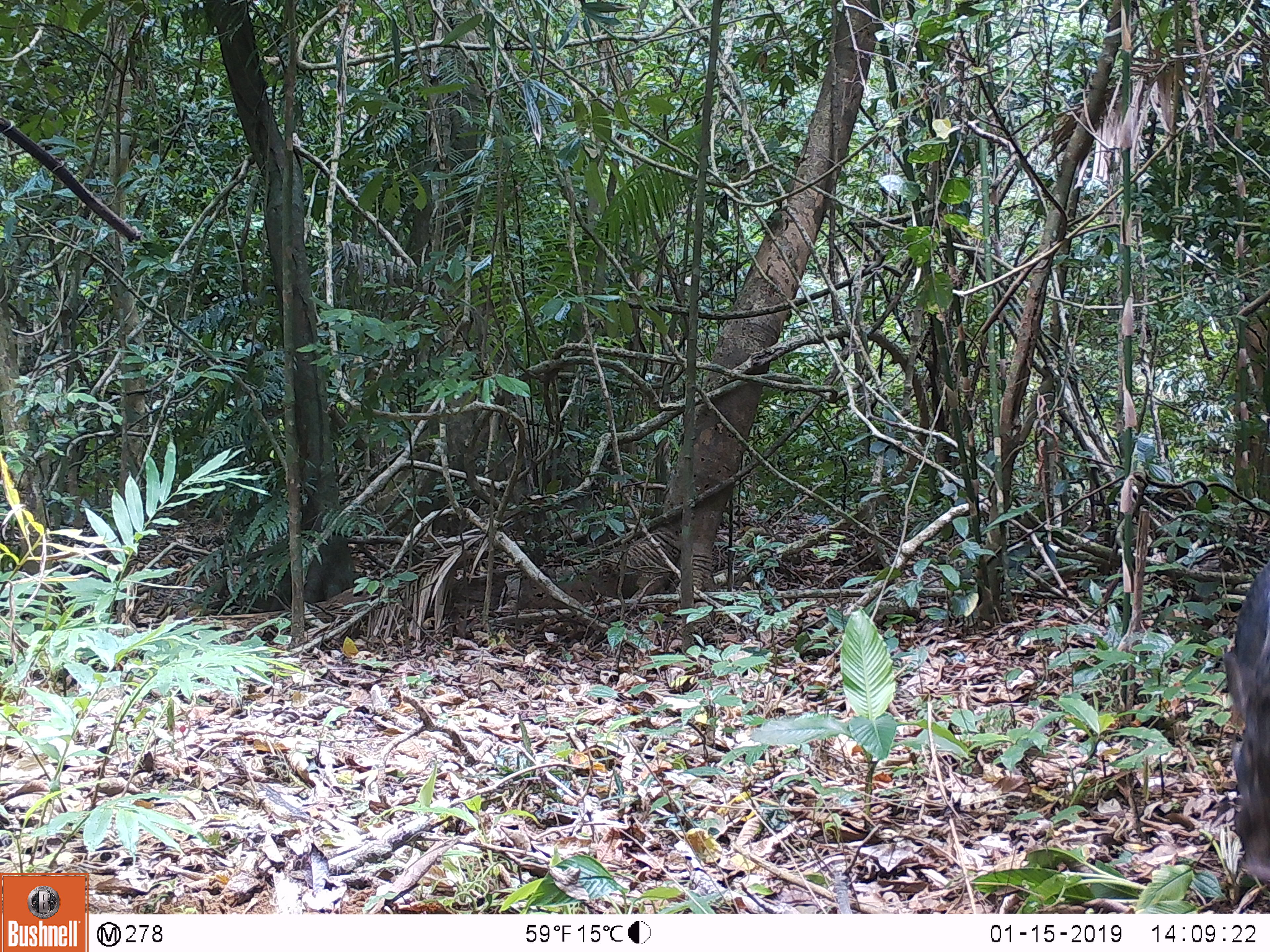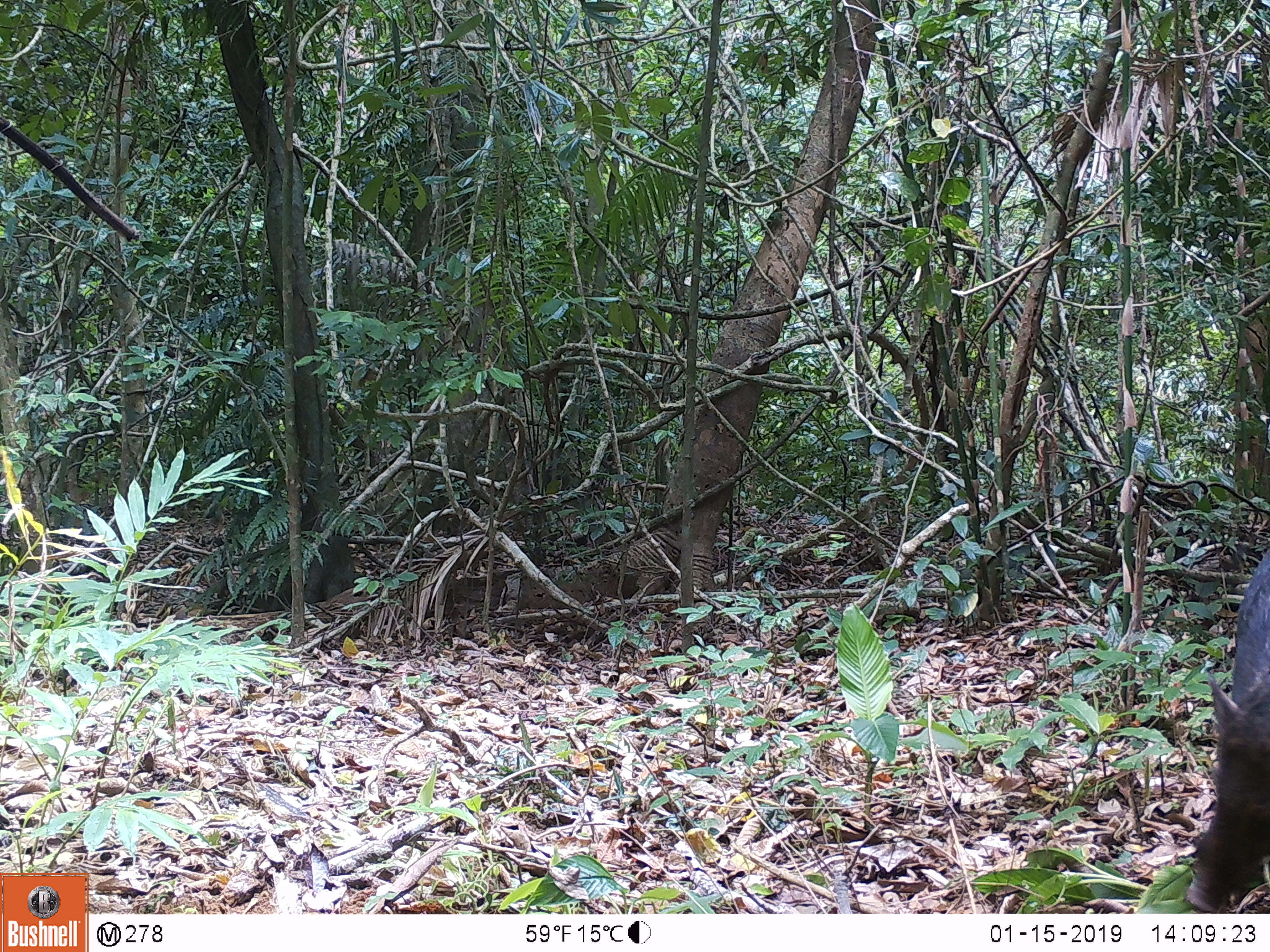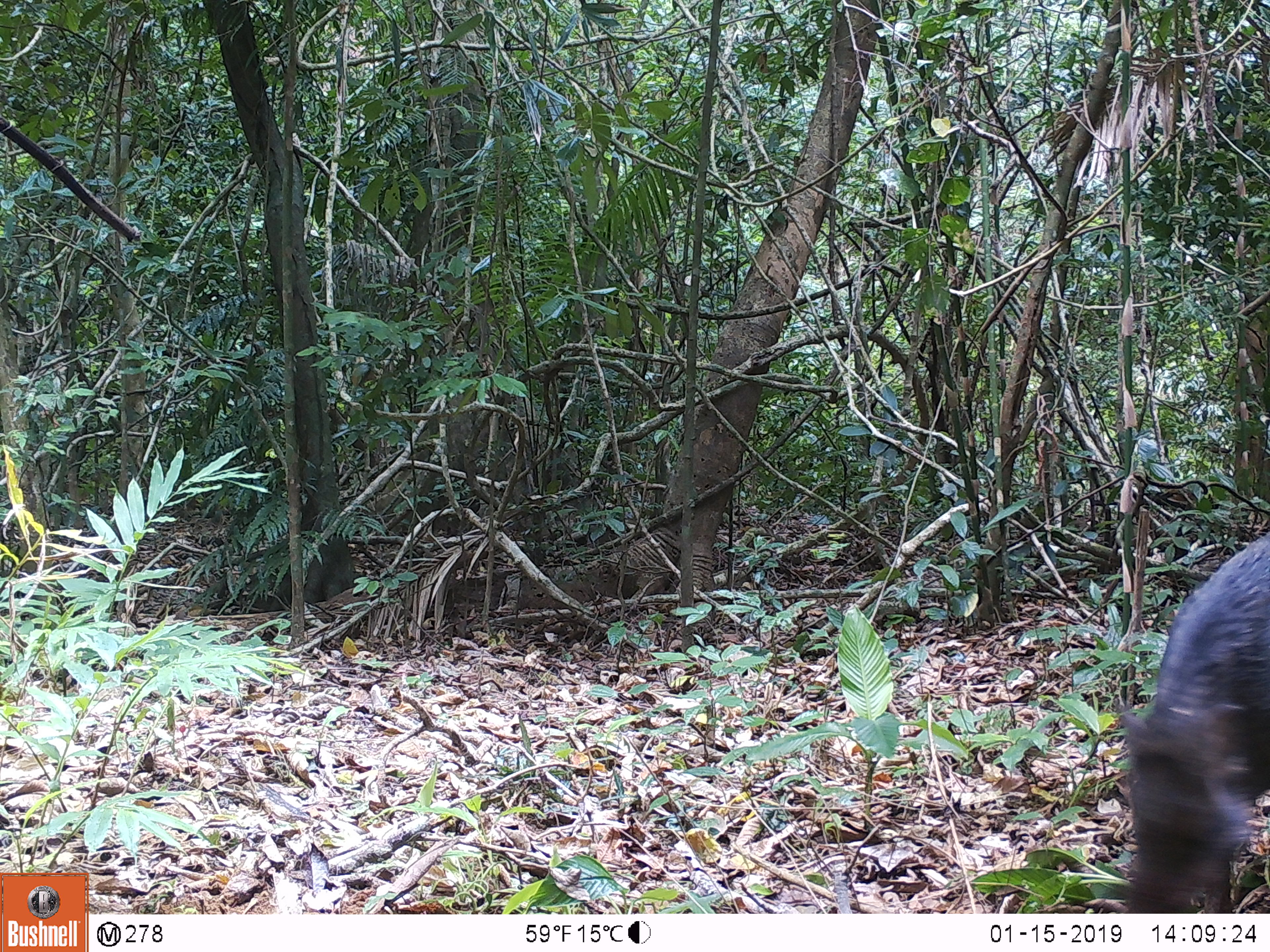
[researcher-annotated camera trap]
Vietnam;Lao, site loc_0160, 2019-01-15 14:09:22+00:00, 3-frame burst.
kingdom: Animalia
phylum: Chordata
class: Mammalia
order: Artiodactyla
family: Suidae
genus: Sus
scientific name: Sus scrofa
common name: eurasian wild pig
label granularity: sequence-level